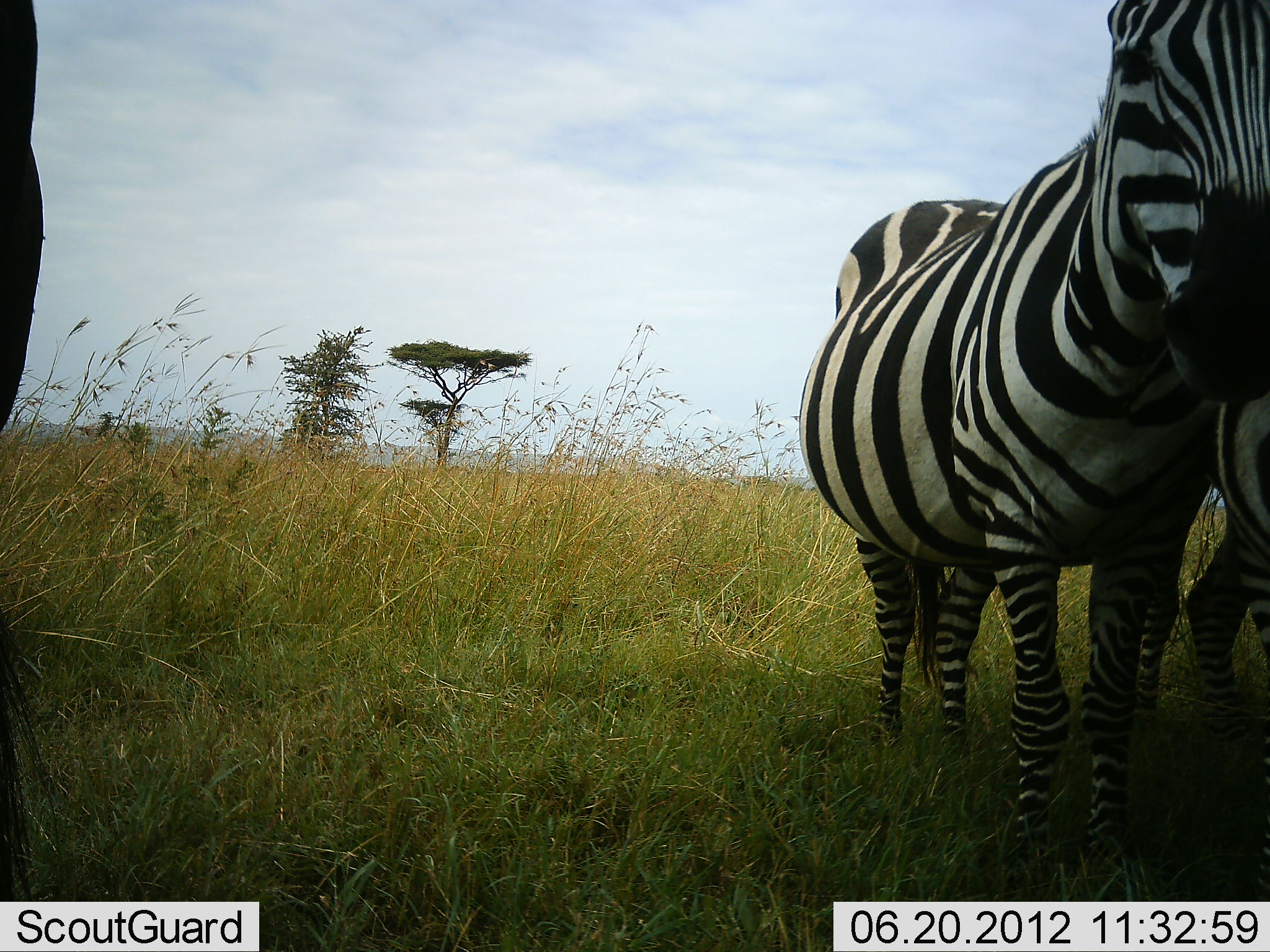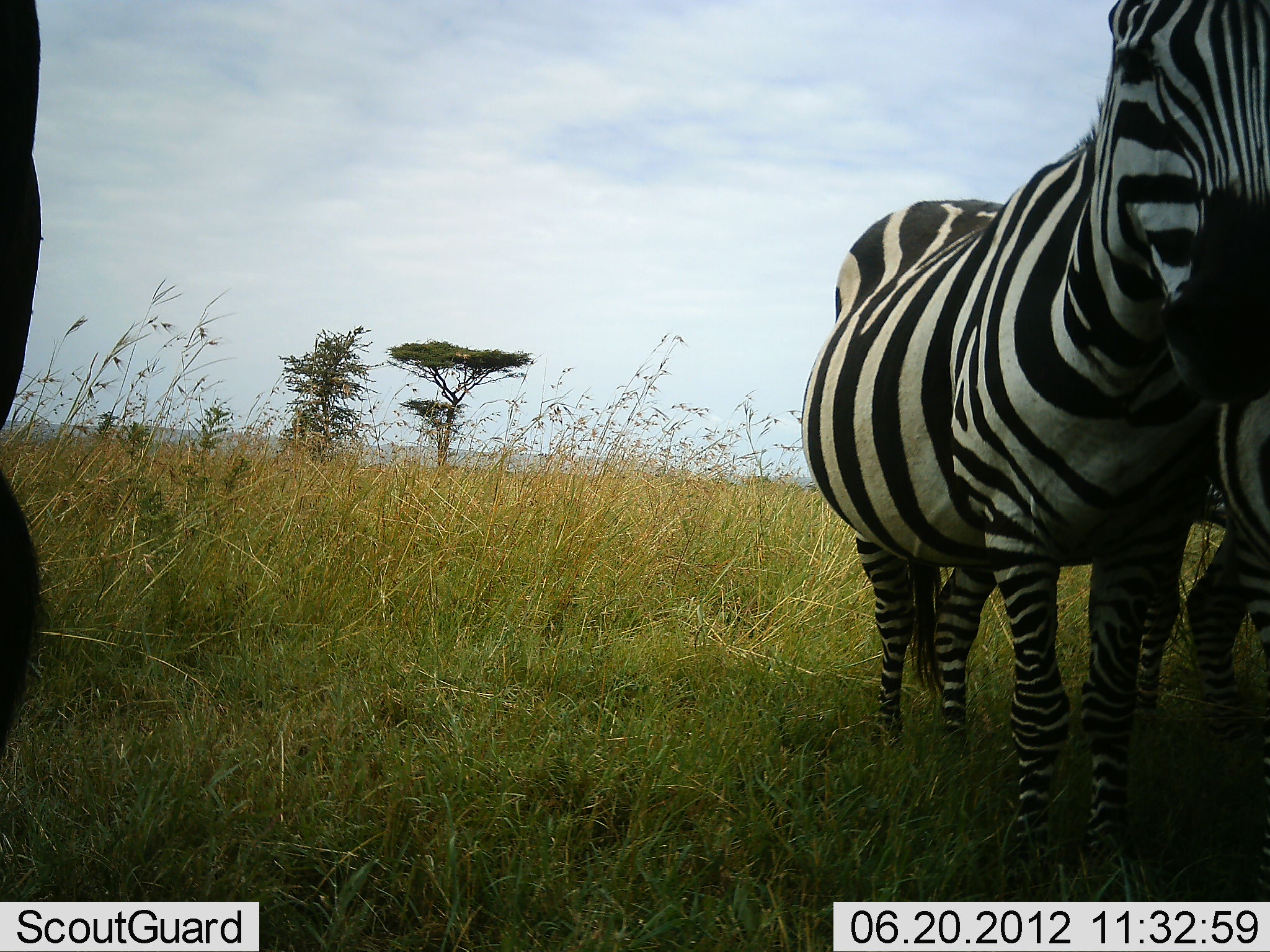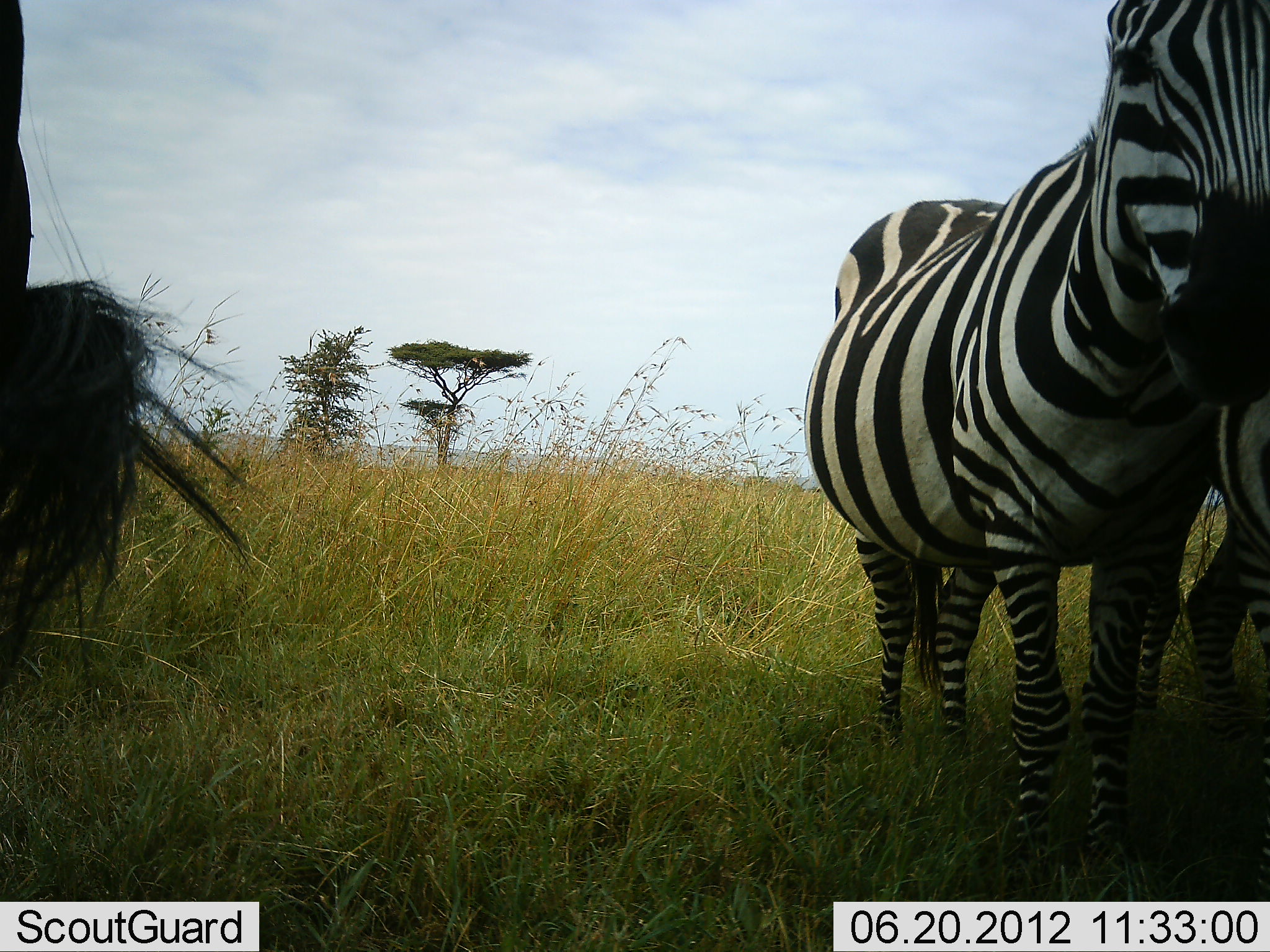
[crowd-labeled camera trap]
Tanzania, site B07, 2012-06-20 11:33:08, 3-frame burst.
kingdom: Animalia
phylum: Chordata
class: Mammalia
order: Perissodactyla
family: Equidae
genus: Equus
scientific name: Equus quagga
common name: plains zebra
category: zebra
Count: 3.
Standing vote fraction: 79%.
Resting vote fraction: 14%.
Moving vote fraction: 0%.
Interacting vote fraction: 14%.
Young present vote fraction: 0%.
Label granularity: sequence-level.